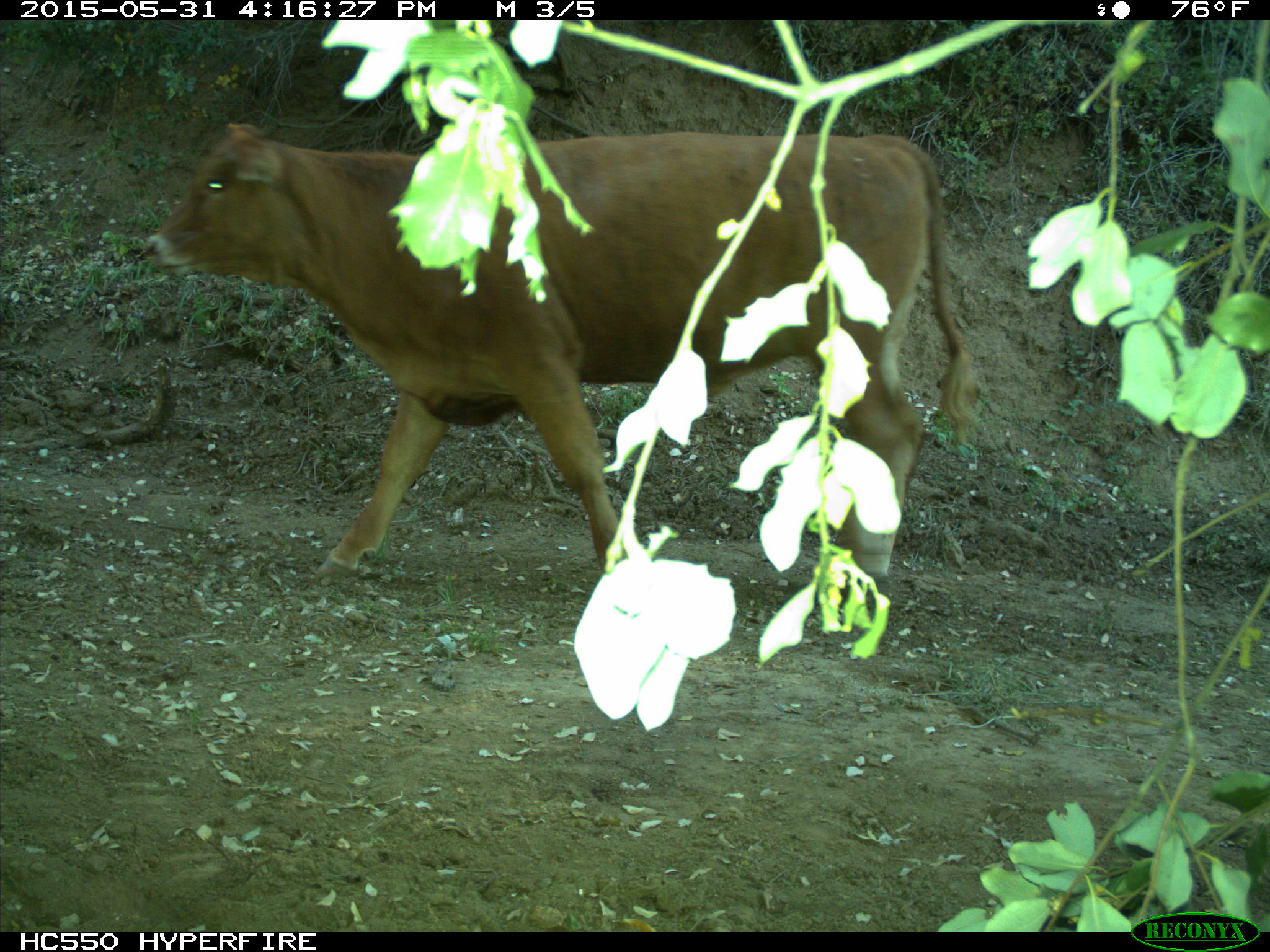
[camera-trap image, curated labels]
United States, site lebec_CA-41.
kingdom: Animalia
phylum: Chordata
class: Mammalia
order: Artiodactyla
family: Bovidae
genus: Bos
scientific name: Bos taurus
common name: domestic cow